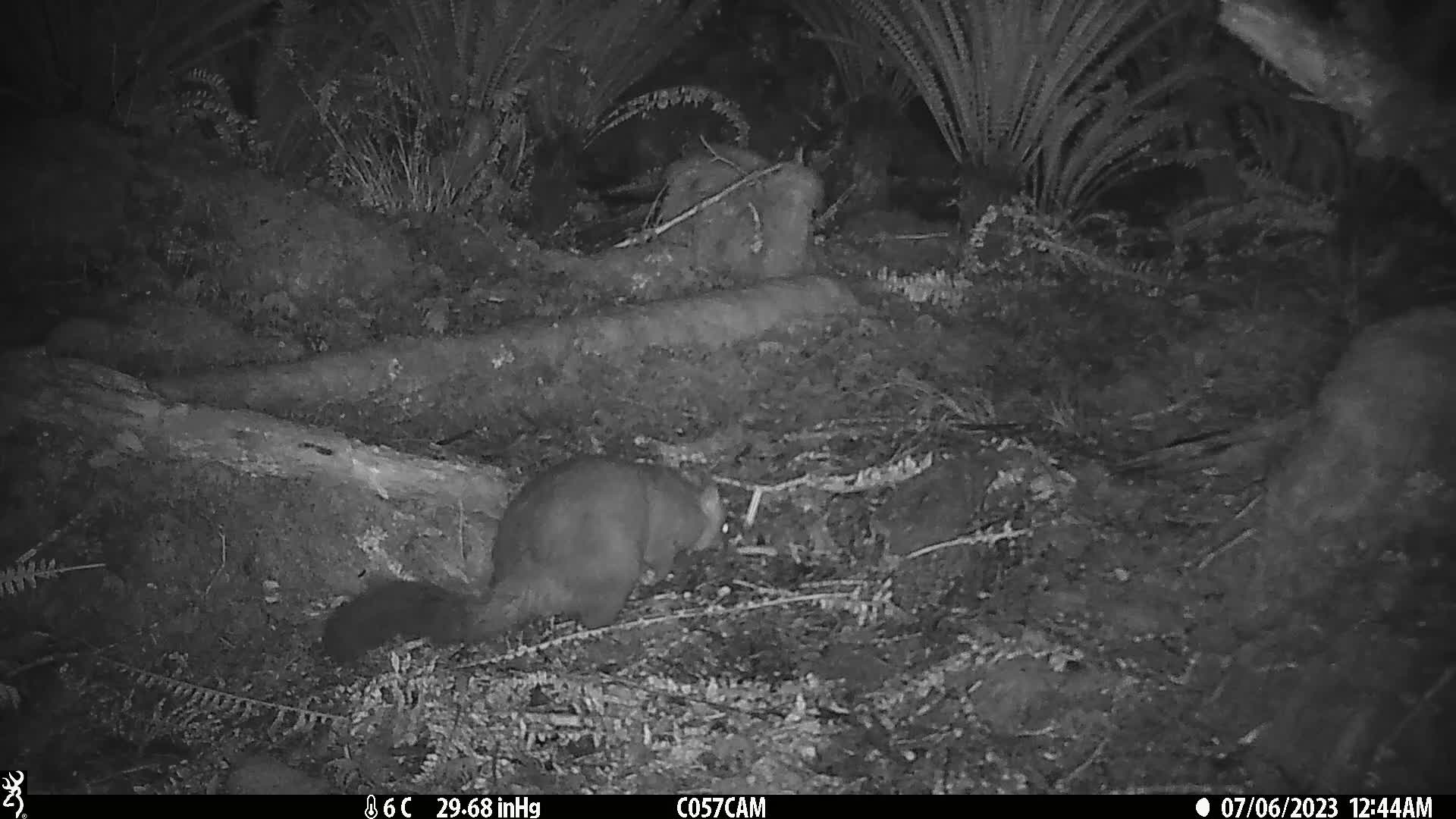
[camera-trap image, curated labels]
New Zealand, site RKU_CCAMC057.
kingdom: Animalia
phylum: Chordata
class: Mammalia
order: Diprotodontia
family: Phalangeridae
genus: Trichosurus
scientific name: Trichosurus vulpecula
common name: common brushtail possum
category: possum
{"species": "possum (common brushtail possum) (Trichosurus vulpecula)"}